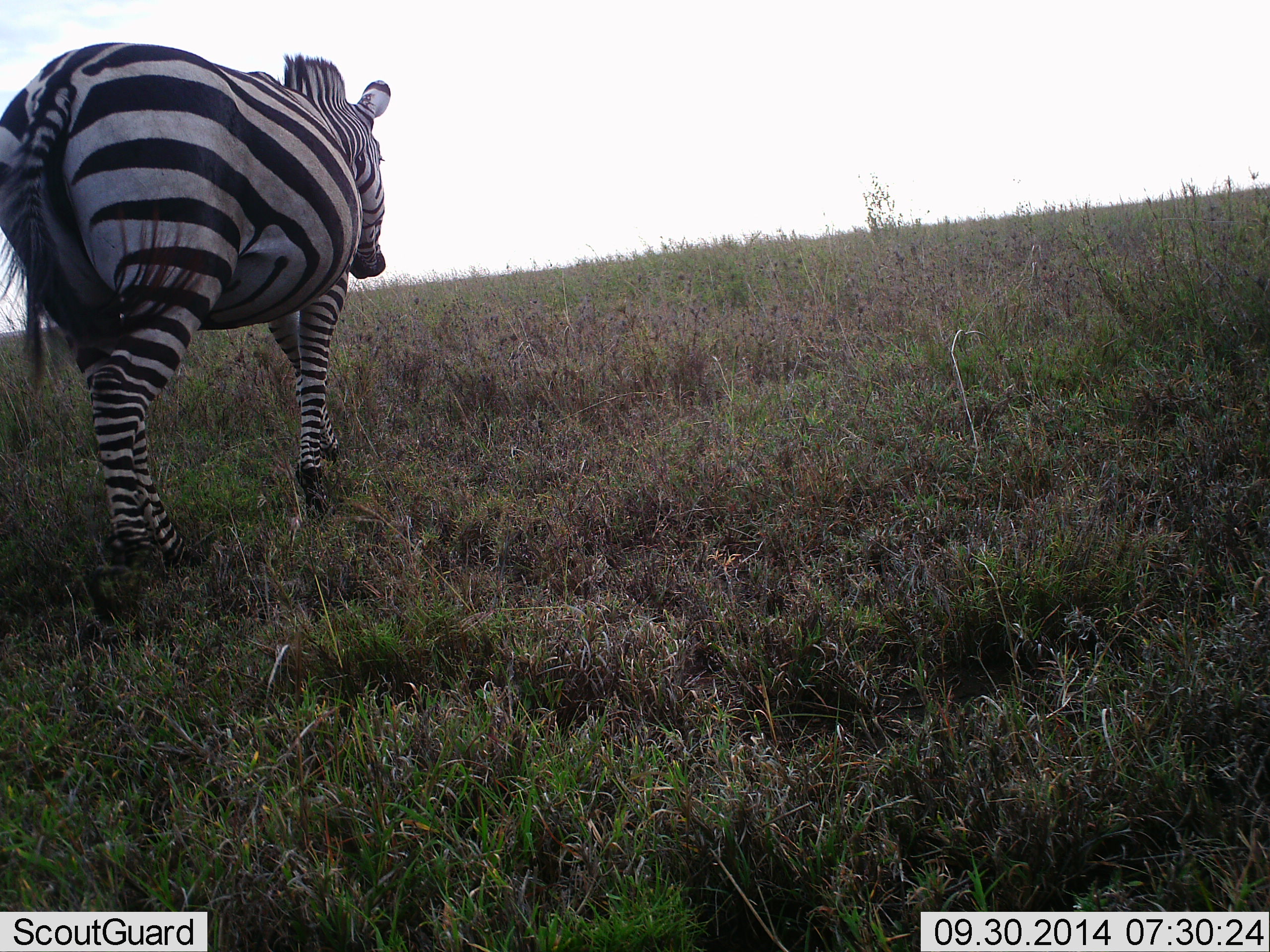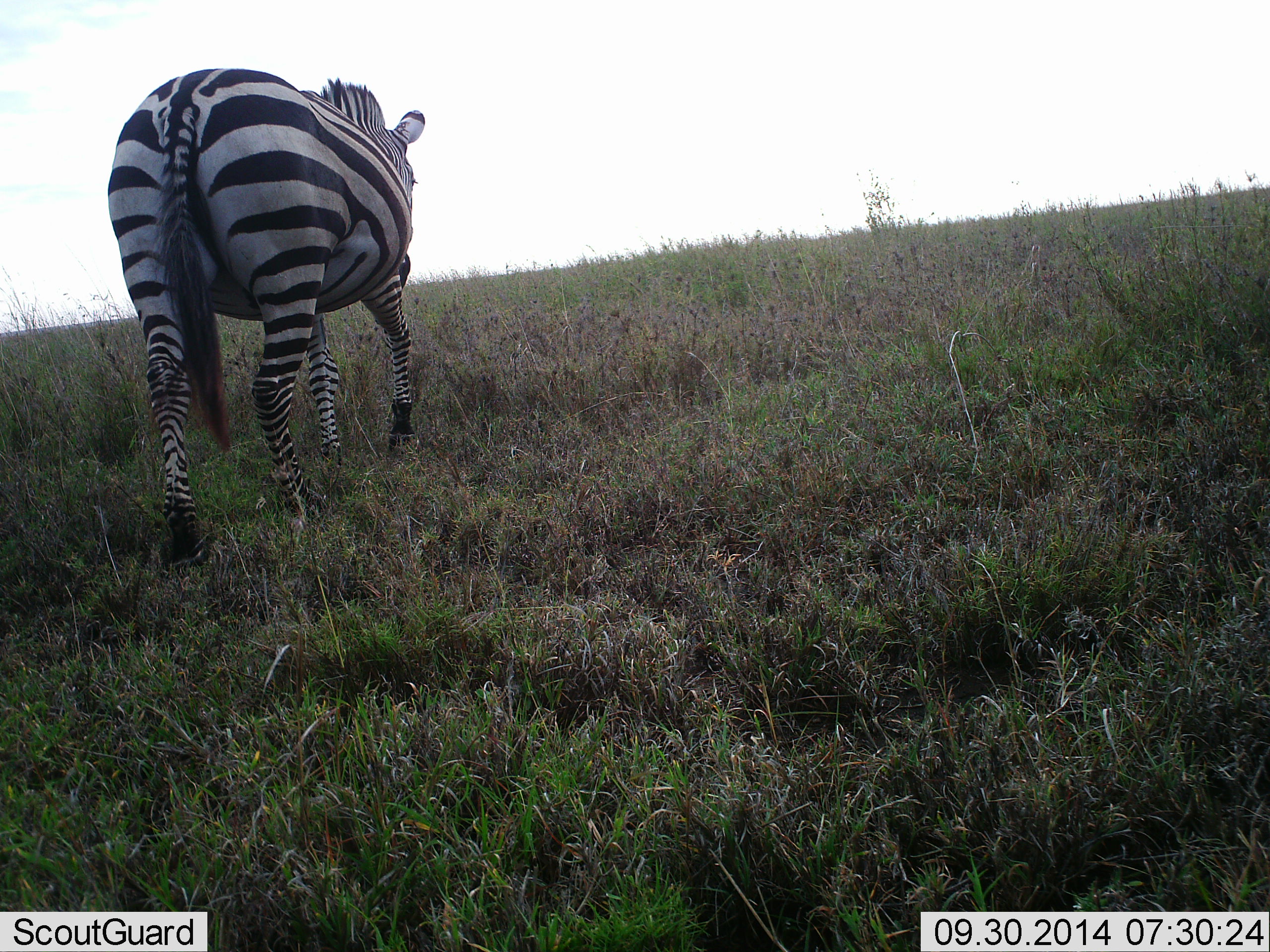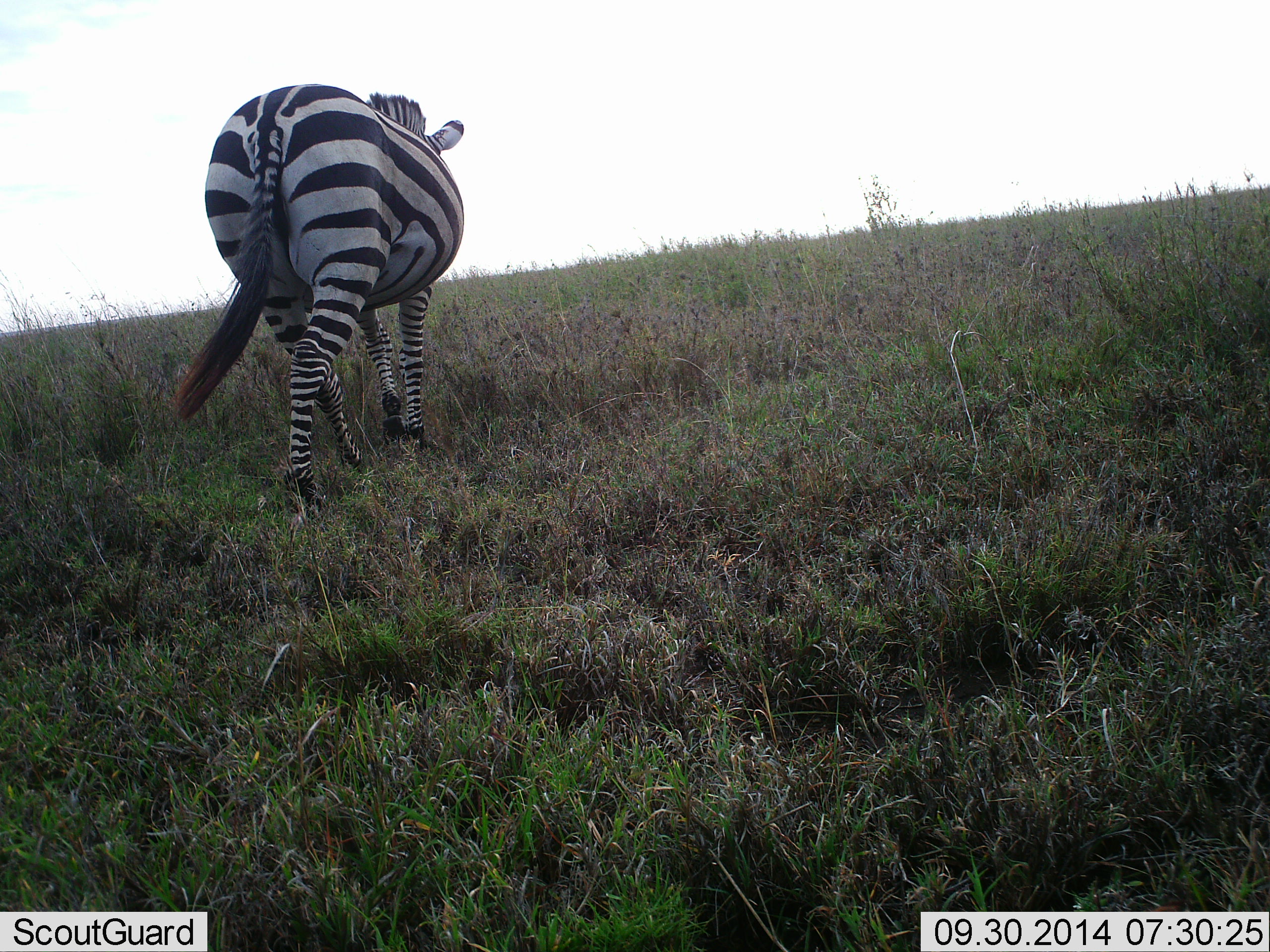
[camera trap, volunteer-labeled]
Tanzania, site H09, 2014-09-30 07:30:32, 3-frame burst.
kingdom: Animalia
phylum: Chordata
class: Mammalia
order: Perissodactyla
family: Equidae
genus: Equus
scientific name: Equus quagga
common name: plains zebra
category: zebra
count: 1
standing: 10%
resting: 0%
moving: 80%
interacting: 0%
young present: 0%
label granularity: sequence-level